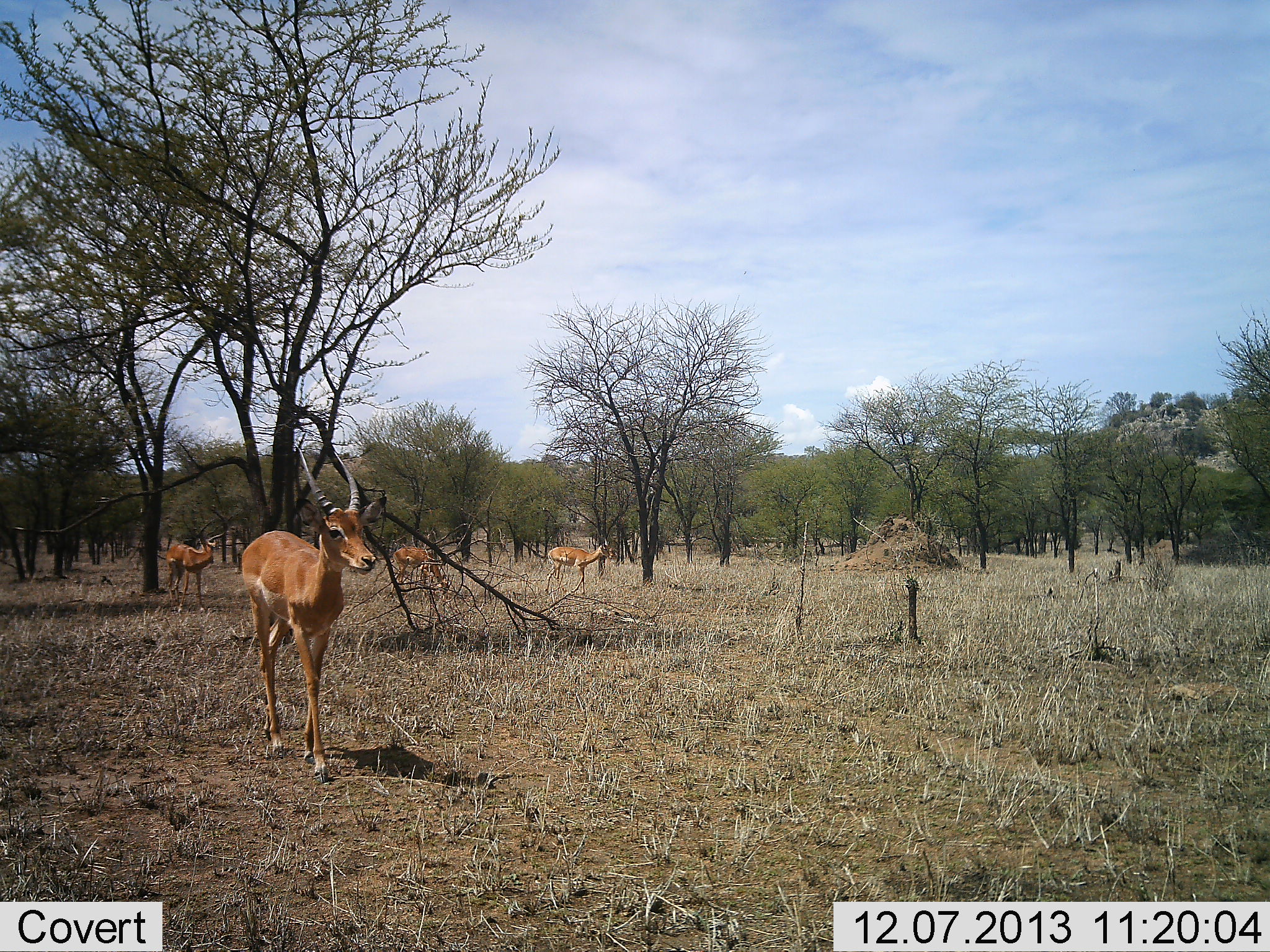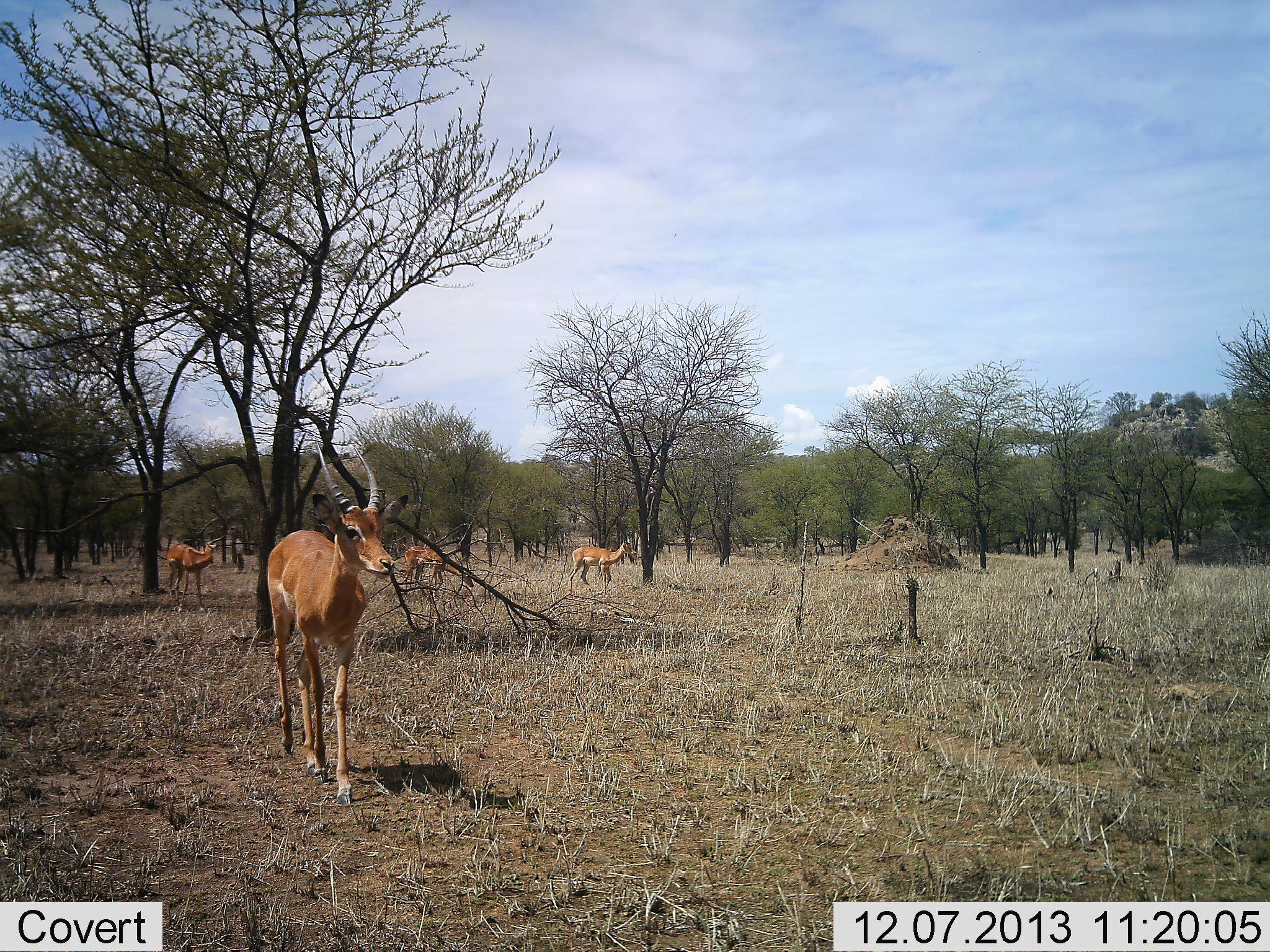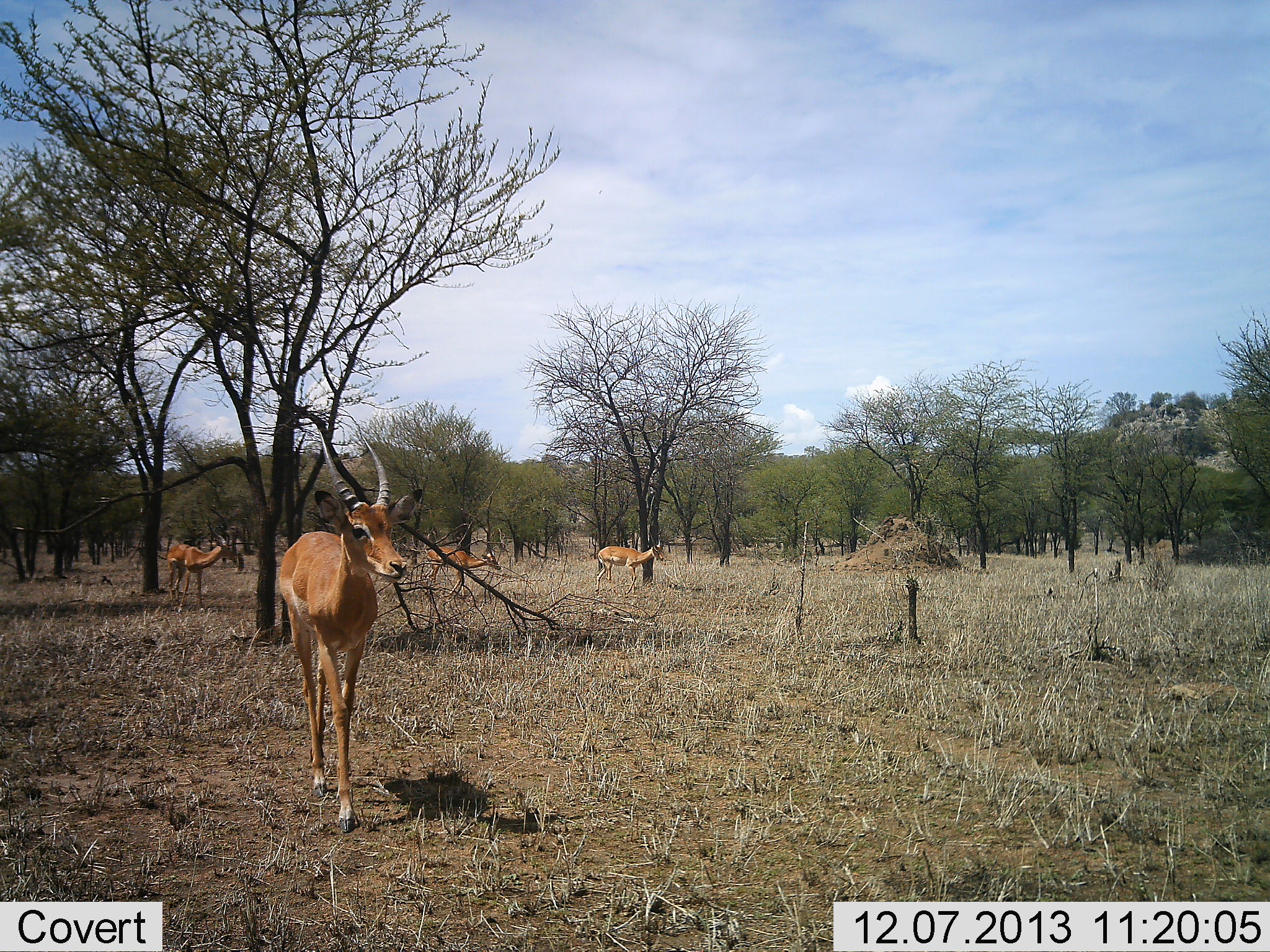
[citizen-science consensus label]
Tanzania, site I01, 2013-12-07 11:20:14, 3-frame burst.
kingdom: Animalia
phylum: Chordata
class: Mammalia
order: Artiodactyla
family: Bovidae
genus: Aepyceros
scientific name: Aepyceros melampus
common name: impala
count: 4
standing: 50%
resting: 0%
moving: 90%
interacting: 0%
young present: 0%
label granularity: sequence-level